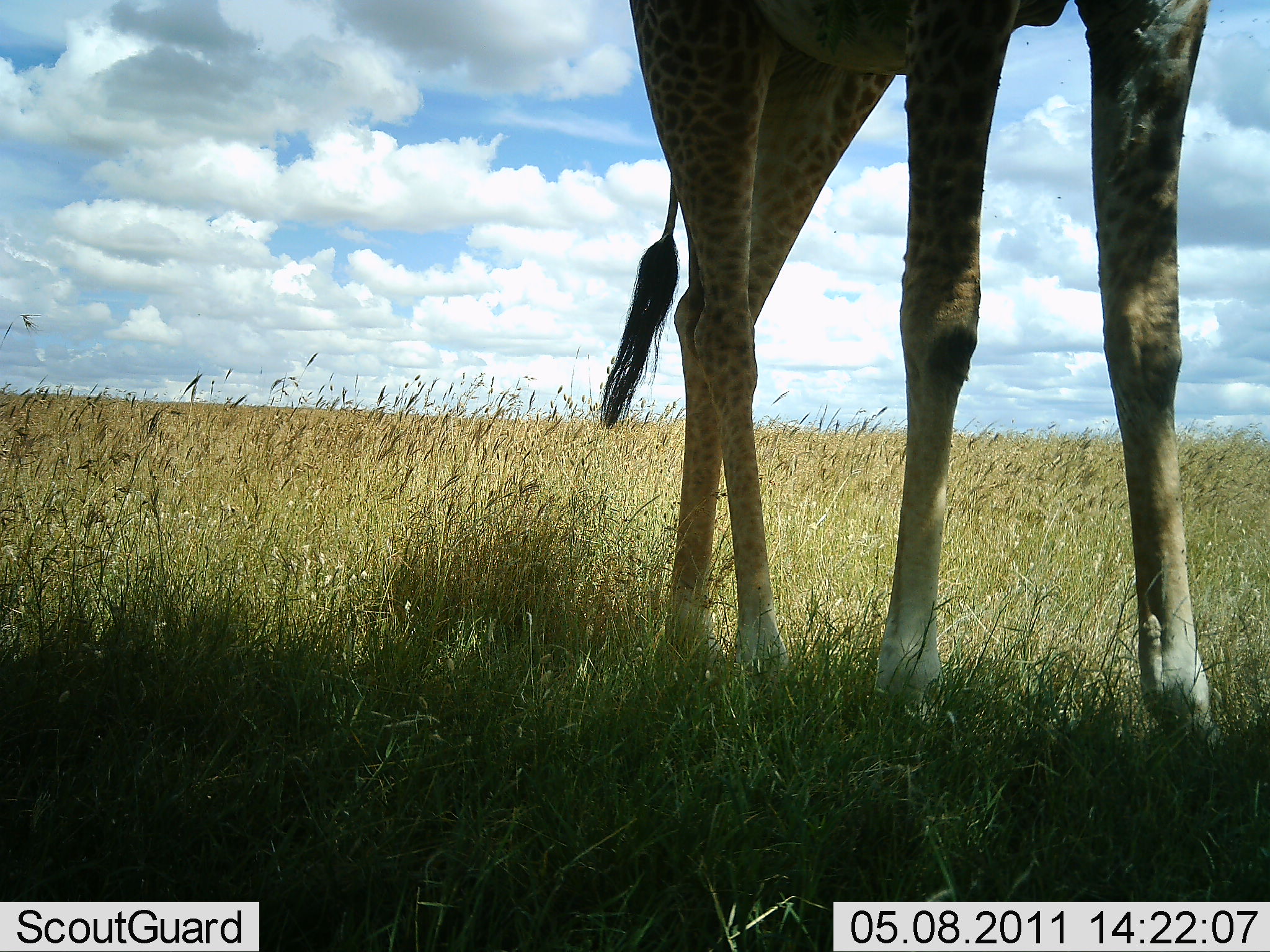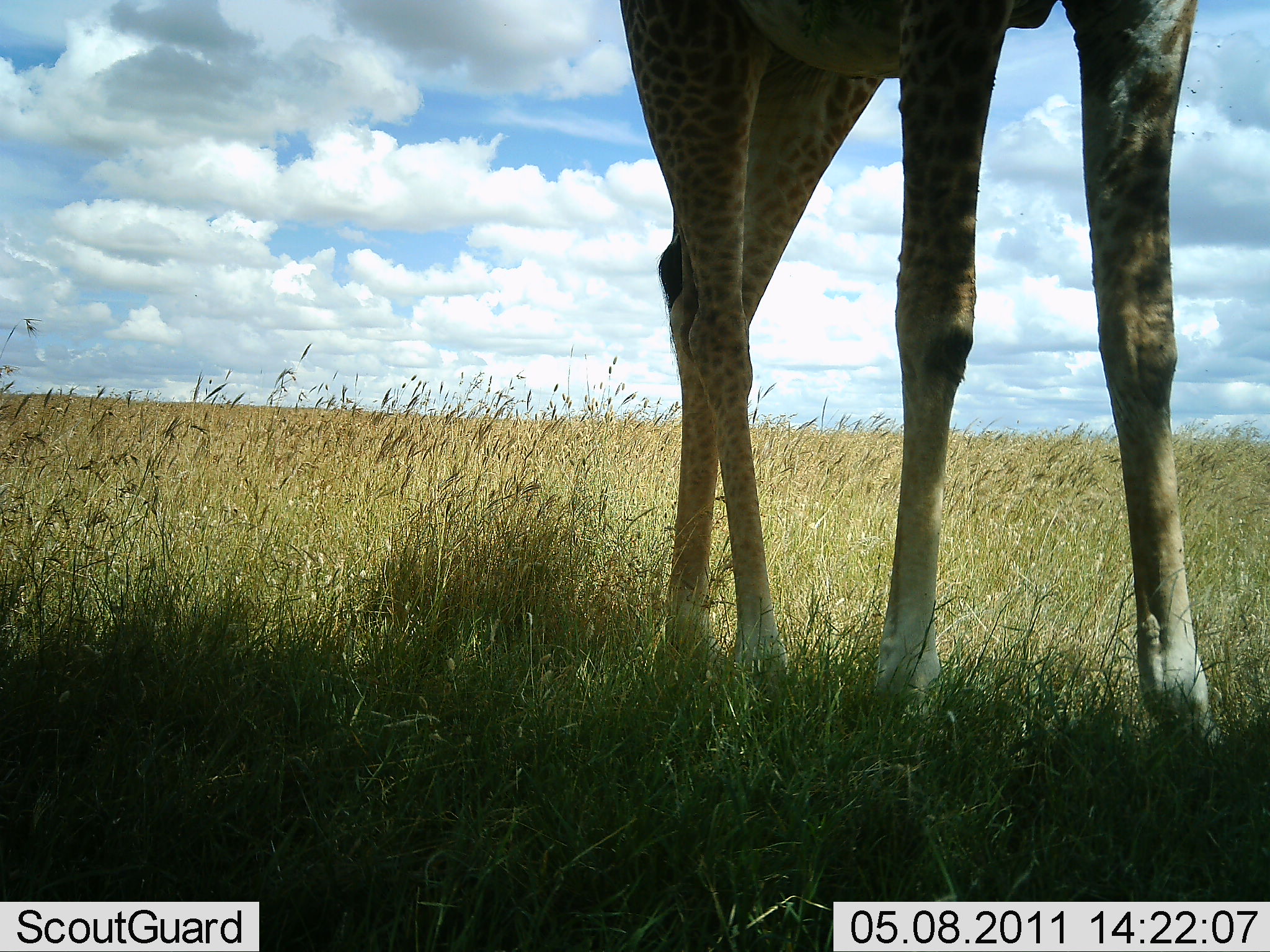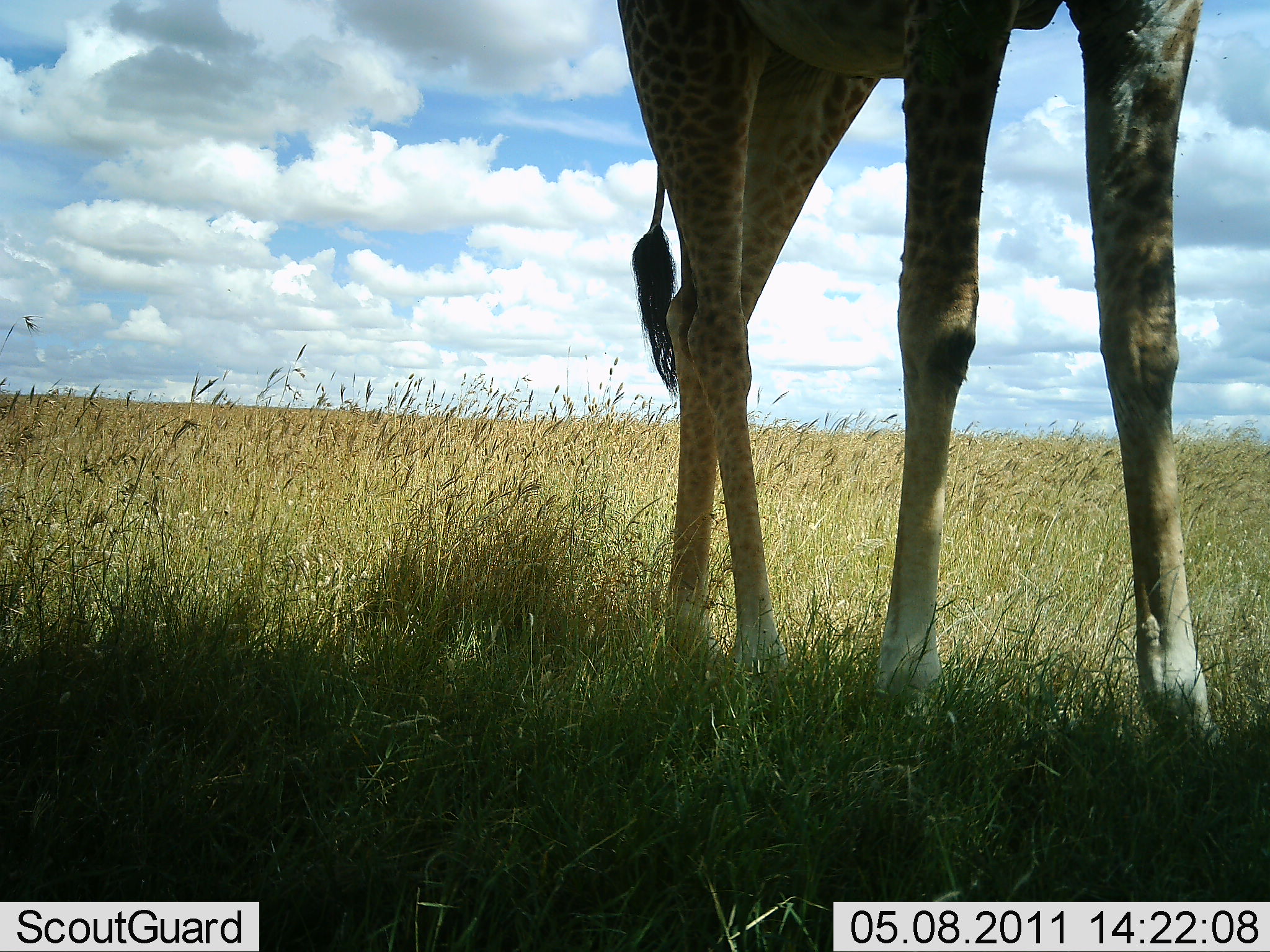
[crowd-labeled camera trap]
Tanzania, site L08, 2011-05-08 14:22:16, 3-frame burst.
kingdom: Animalia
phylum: Chordata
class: Mammalia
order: Artiodactyla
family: Giraffidae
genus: Giraffa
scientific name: Giraffa camelopardalis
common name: giraffe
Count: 1.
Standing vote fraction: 91%.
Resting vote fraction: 0%.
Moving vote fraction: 9%.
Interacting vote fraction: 0%.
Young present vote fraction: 0%.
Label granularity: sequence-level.